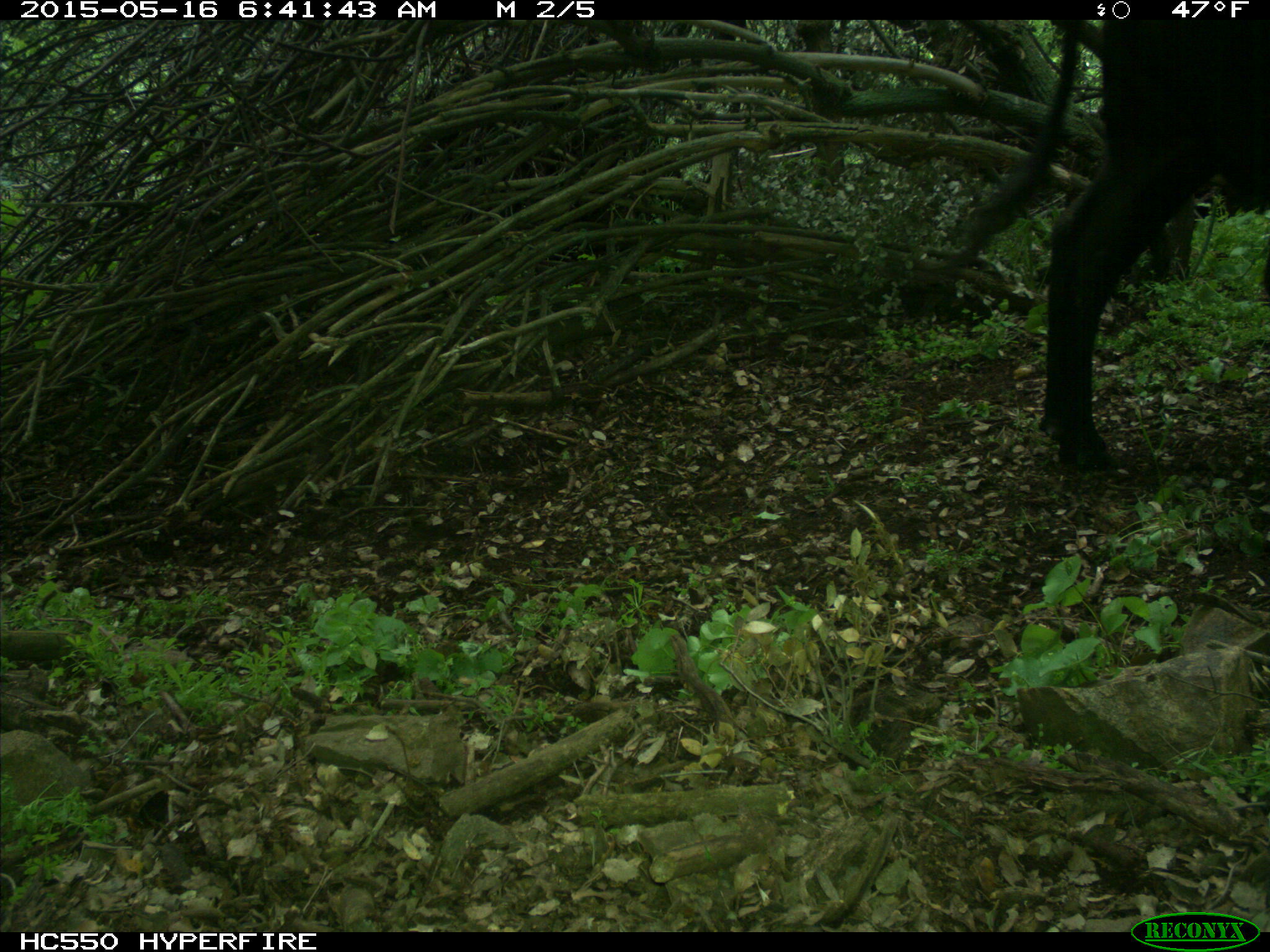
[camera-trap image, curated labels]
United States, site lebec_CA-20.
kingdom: Animalia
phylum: Chordata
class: Mammalia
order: Artiodactyla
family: Bovidae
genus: Bos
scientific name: Bos taurus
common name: domestic cow